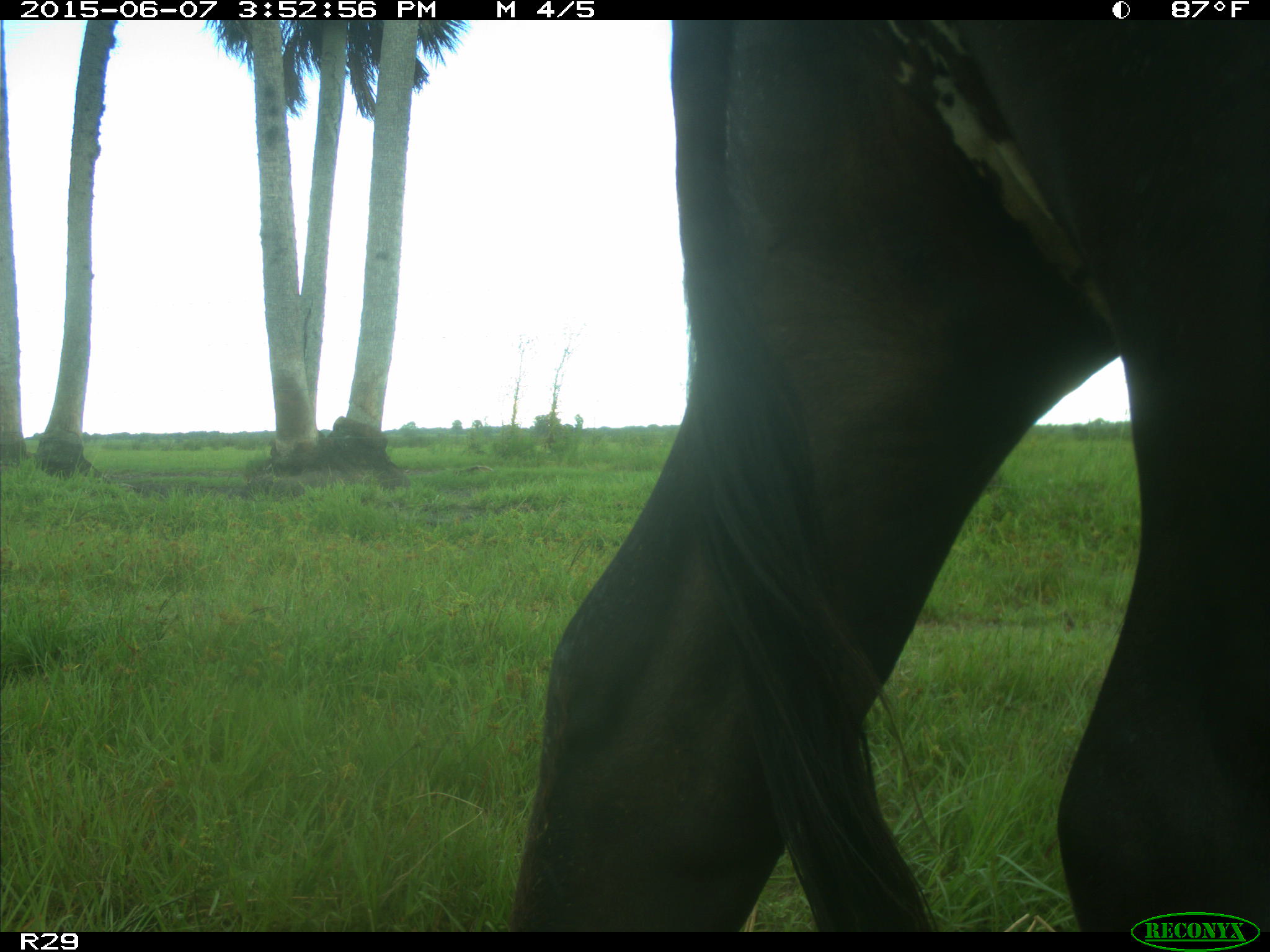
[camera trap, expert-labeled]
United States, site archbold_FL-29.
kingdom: Animalia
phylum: Chordata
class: Mammalia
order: Artiodactyla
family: Bovidae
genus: Bos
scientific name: Bos taurus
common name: domestic cow